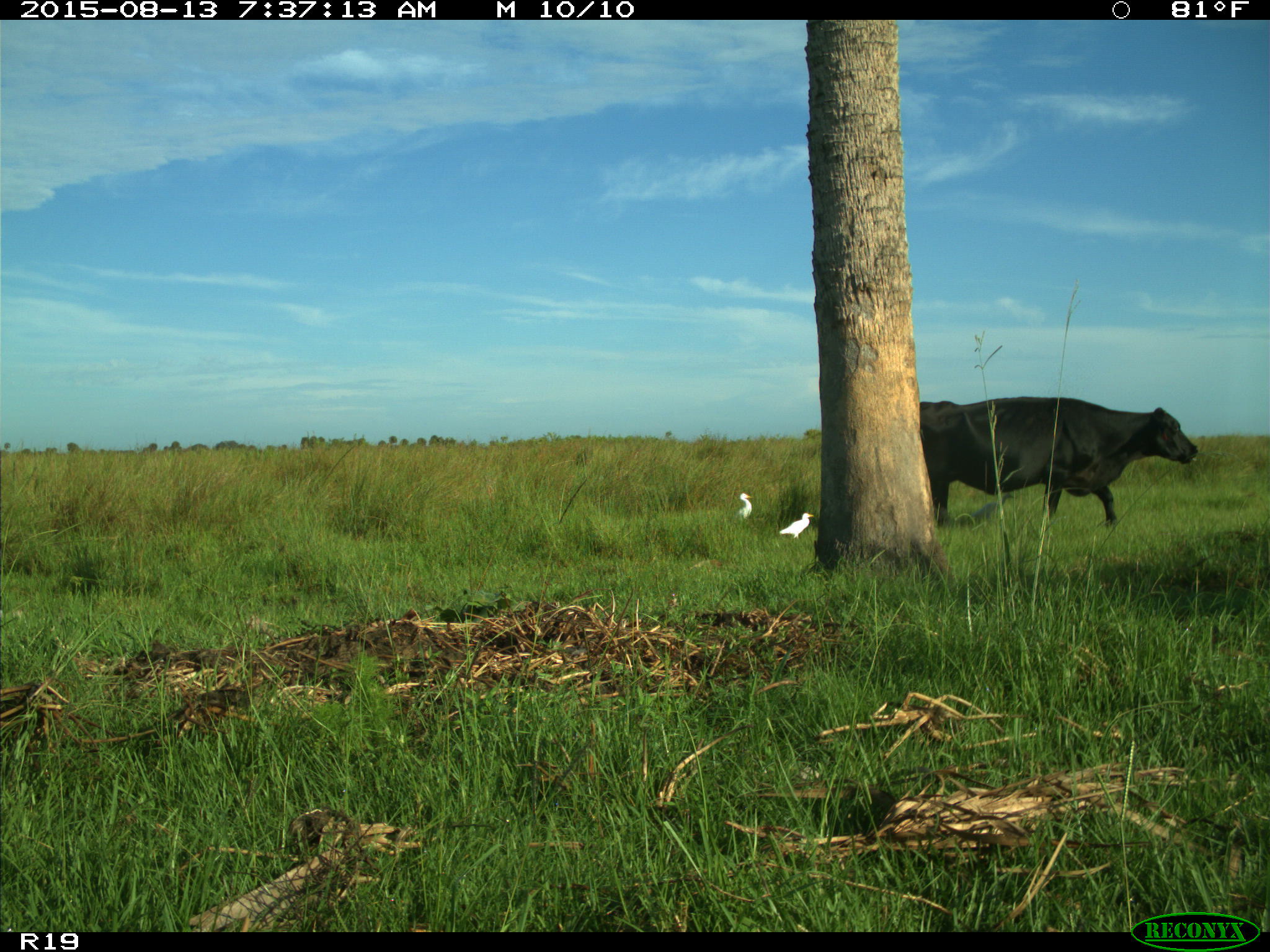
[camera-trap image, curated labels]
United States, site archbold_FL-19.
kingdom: Animalia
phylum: Chordata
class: Mammalia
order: Artiodactyla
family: Bovidae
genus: Bos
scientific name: Bos taurus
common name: domestic cow